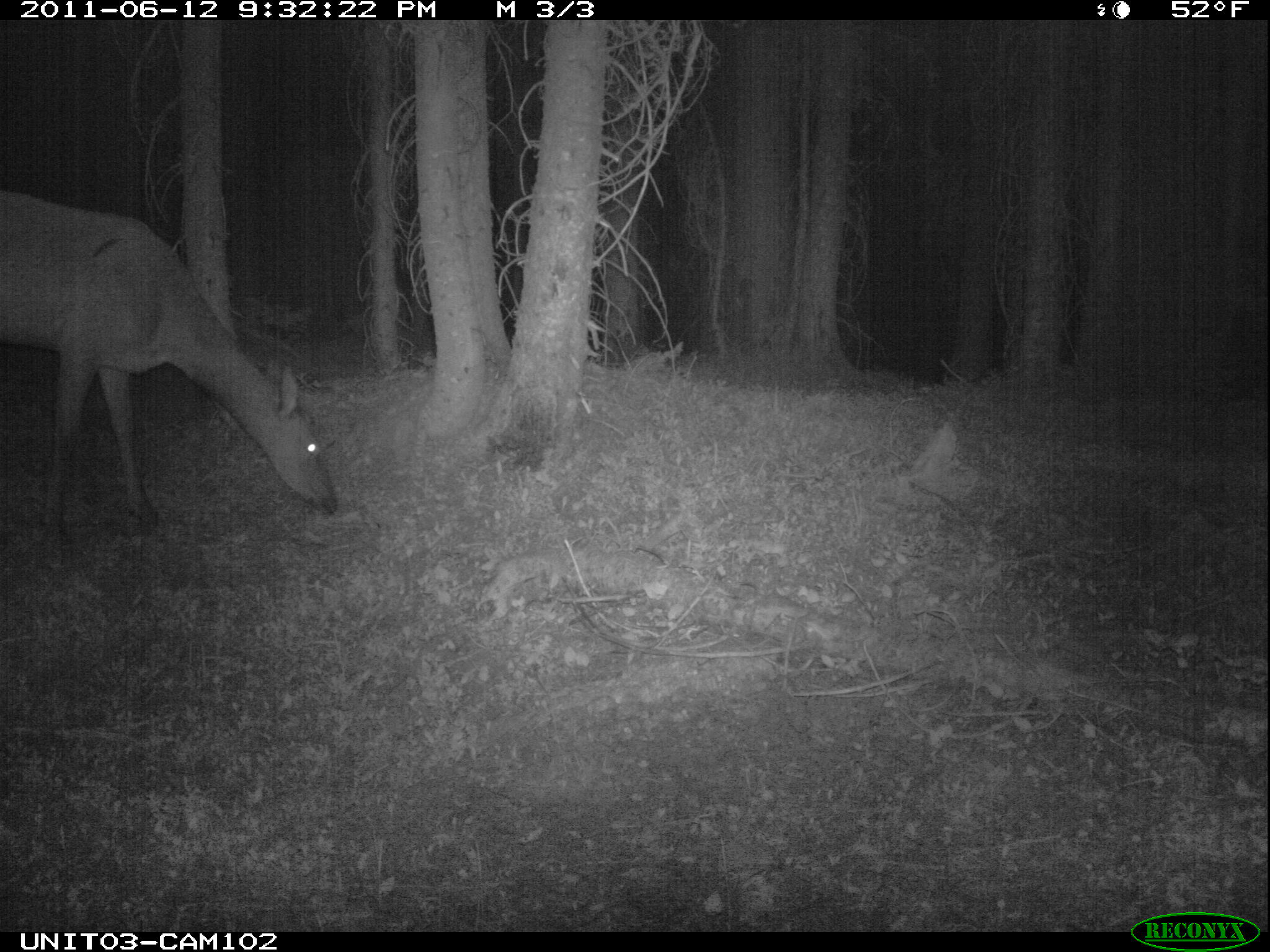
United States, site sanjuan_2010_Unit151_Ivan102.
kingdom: Animalia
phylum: Chordata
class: Mammalia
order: Artiodactyla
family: Cervidae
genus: Cervus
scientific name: Cervus elaphus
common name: red deer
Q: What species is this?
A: Cervus elaphus (red deer).